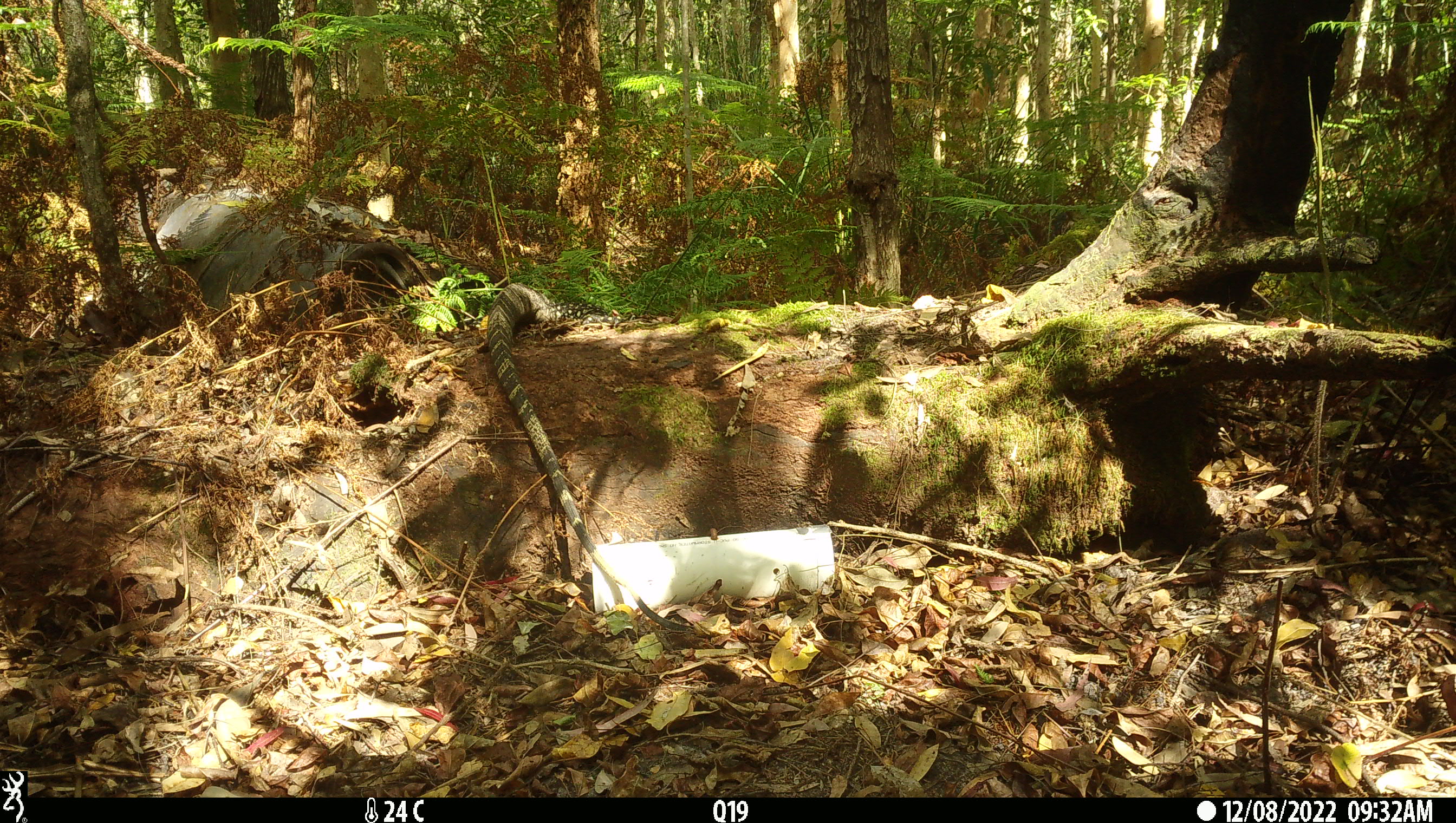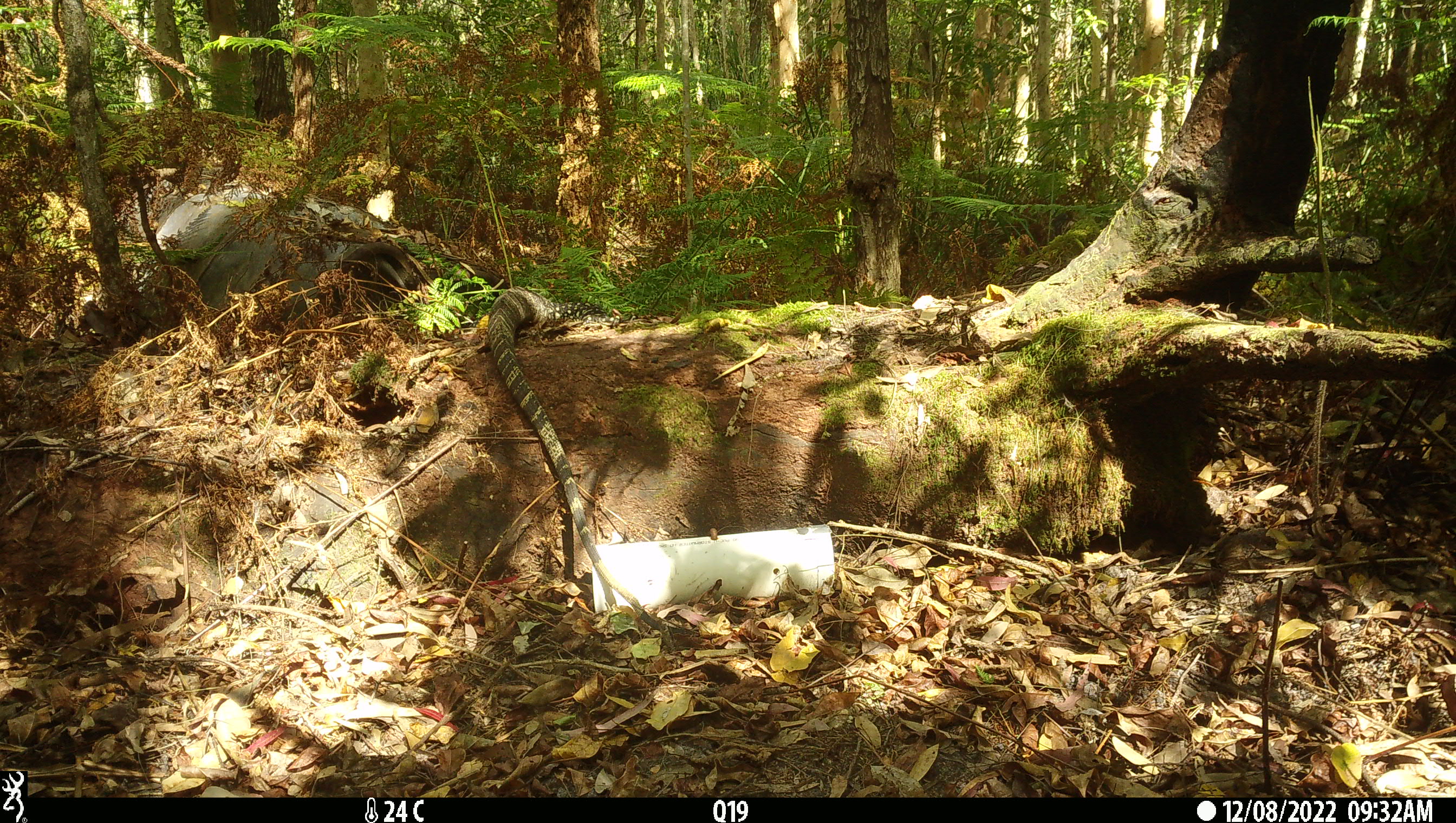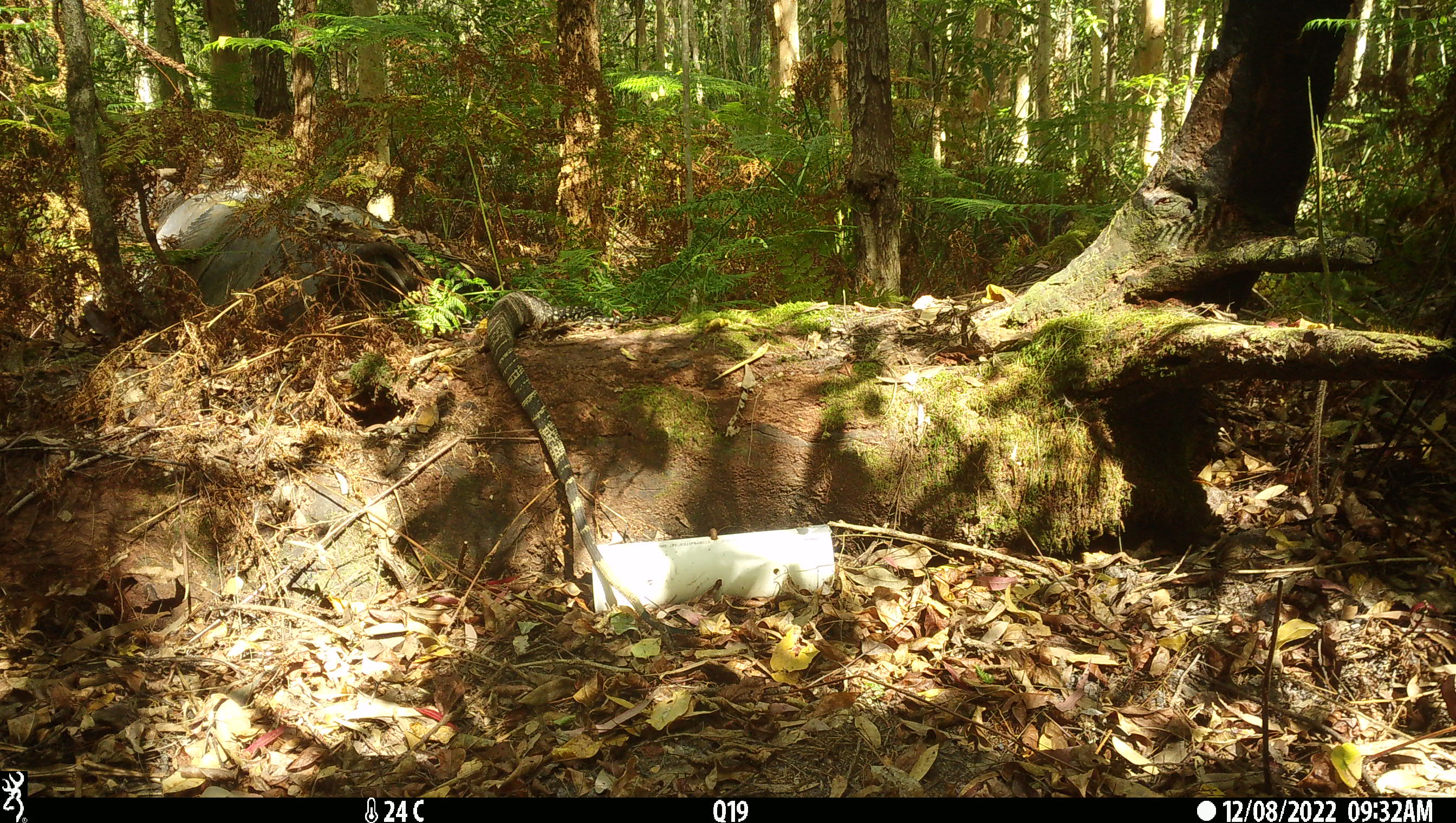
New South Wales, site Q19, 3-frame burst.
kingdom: Animalia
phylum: Chordata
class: Reptilia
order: Squamata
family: Varanidae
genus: Varanus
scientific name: Varanus varius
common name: lace monitor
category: goanna